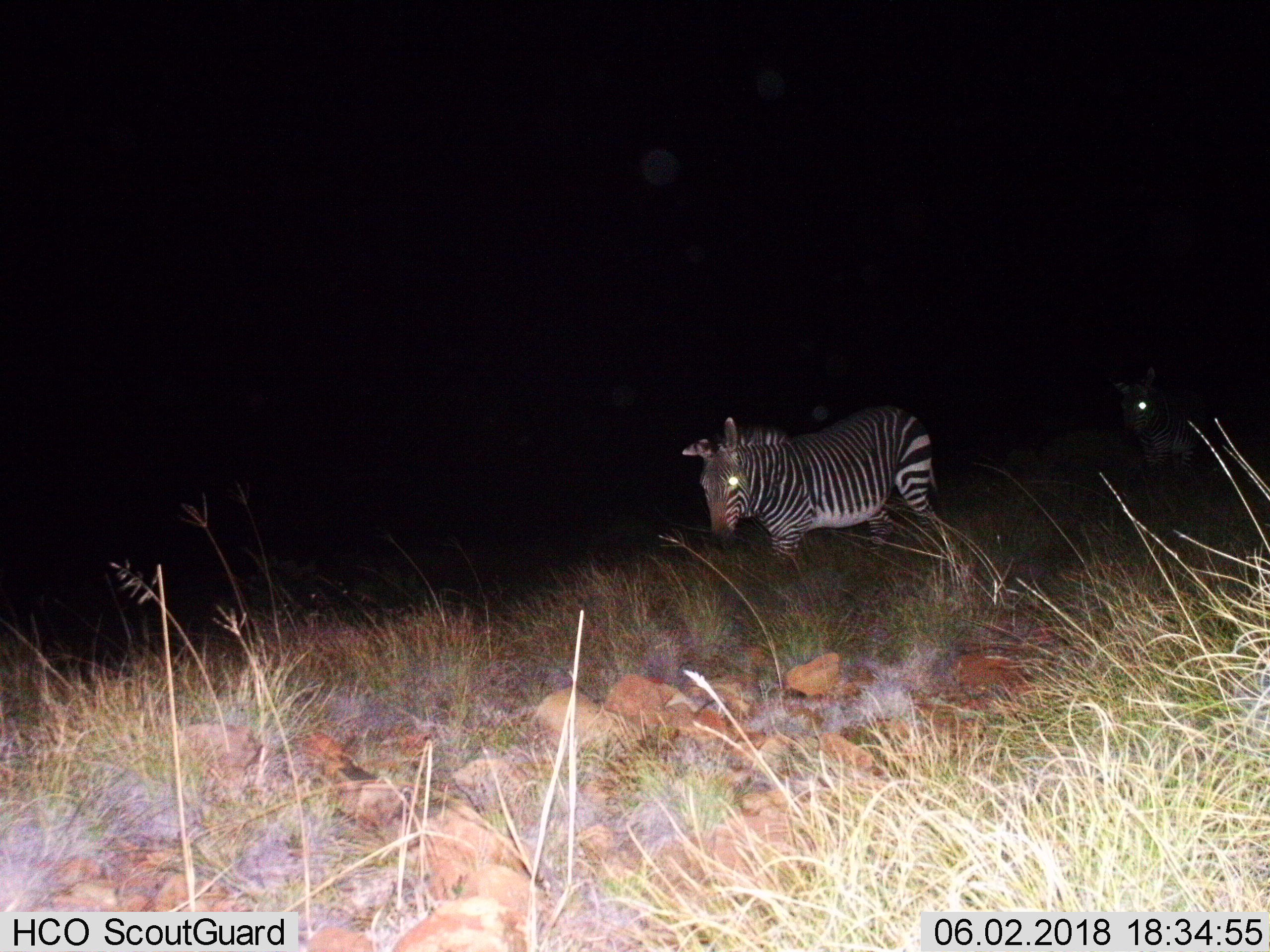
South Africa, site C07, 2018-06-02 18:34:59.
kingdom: Animalia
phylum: Chordata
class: Mammalia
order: Perissodactyla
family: Equidae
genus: Equus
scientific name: Equus zebra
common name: mountain zebra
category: zebramountain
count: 2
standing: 33%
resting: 0%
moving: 67%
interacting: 0%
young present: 0%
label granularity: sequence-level